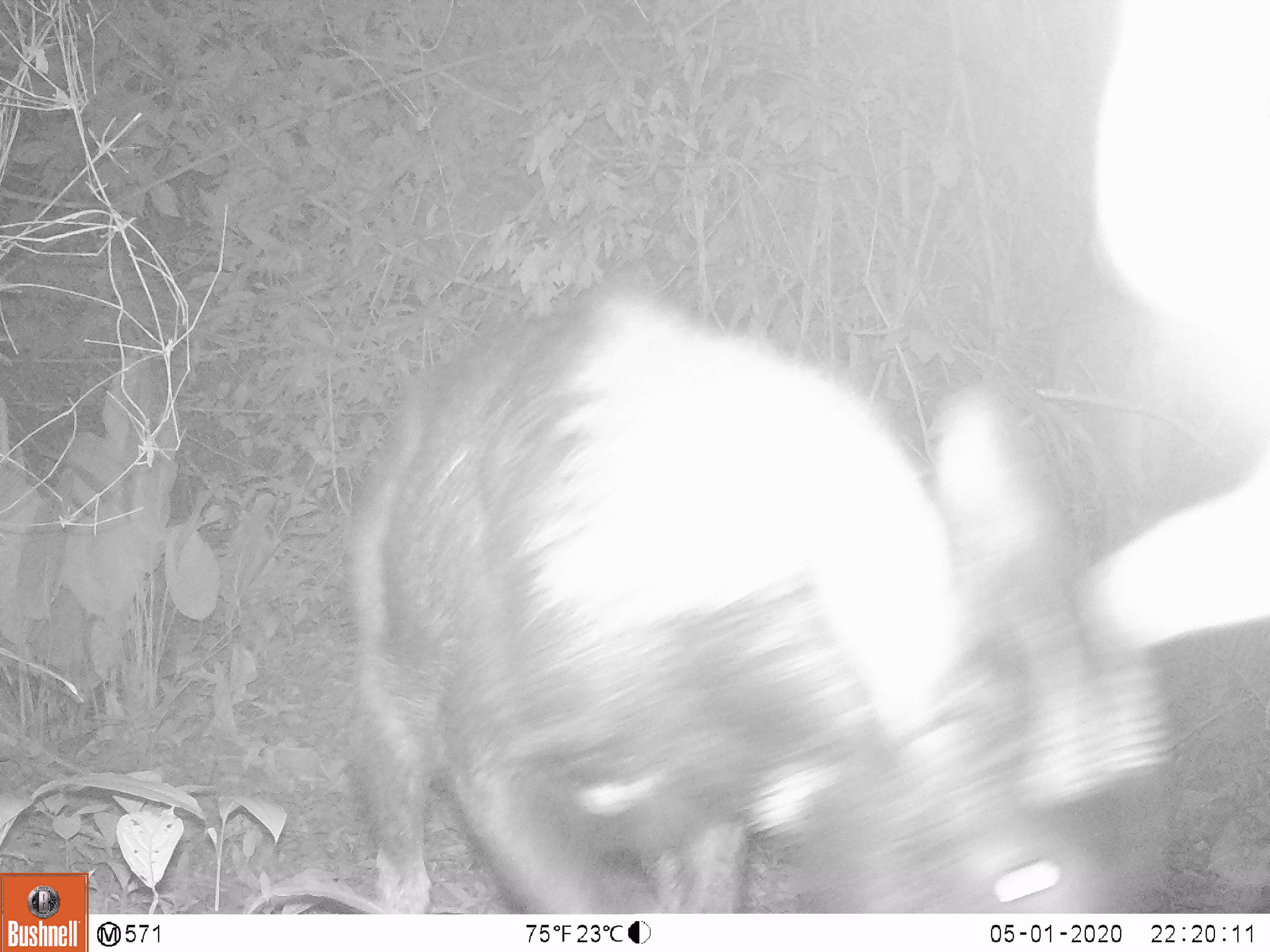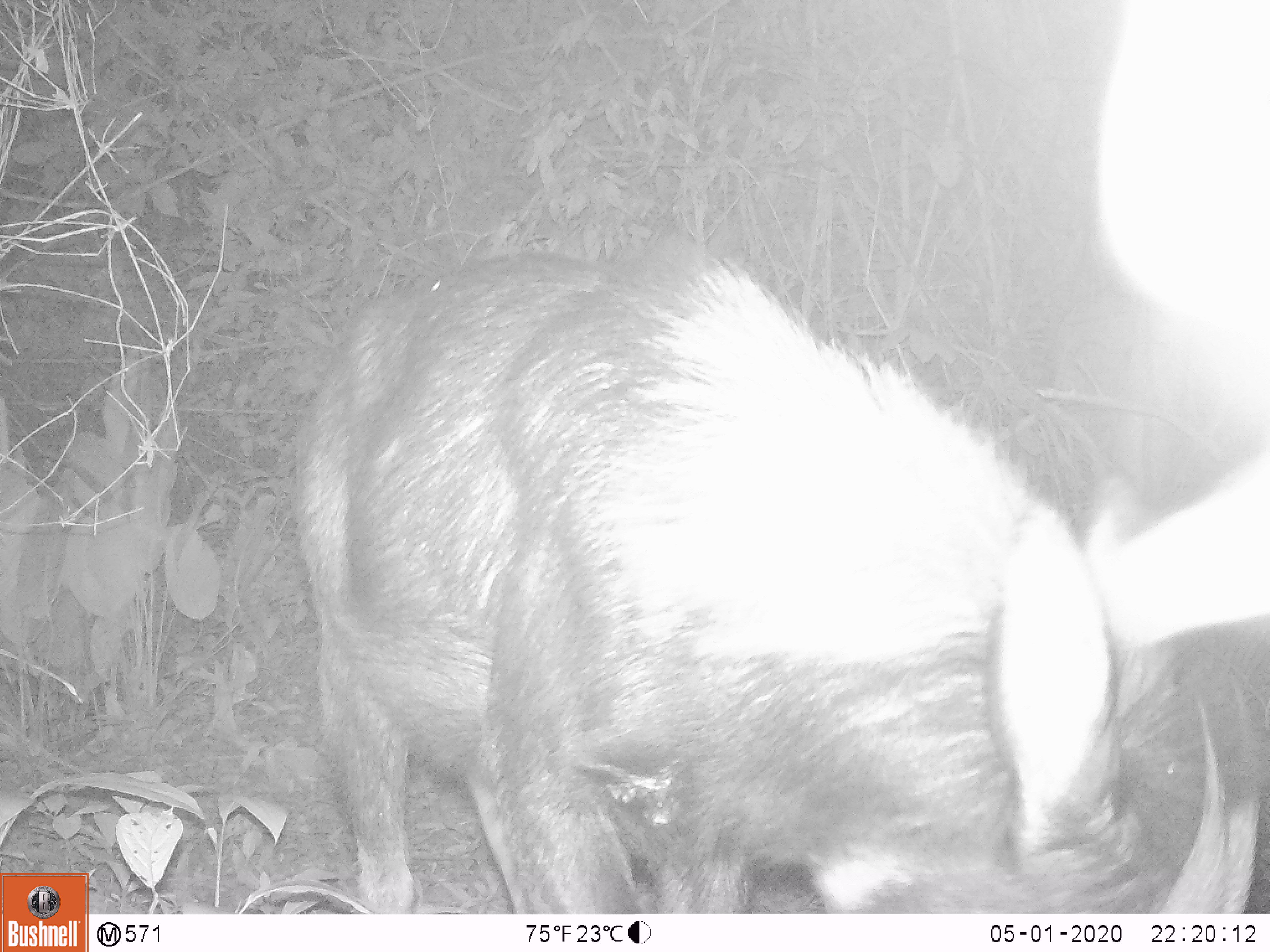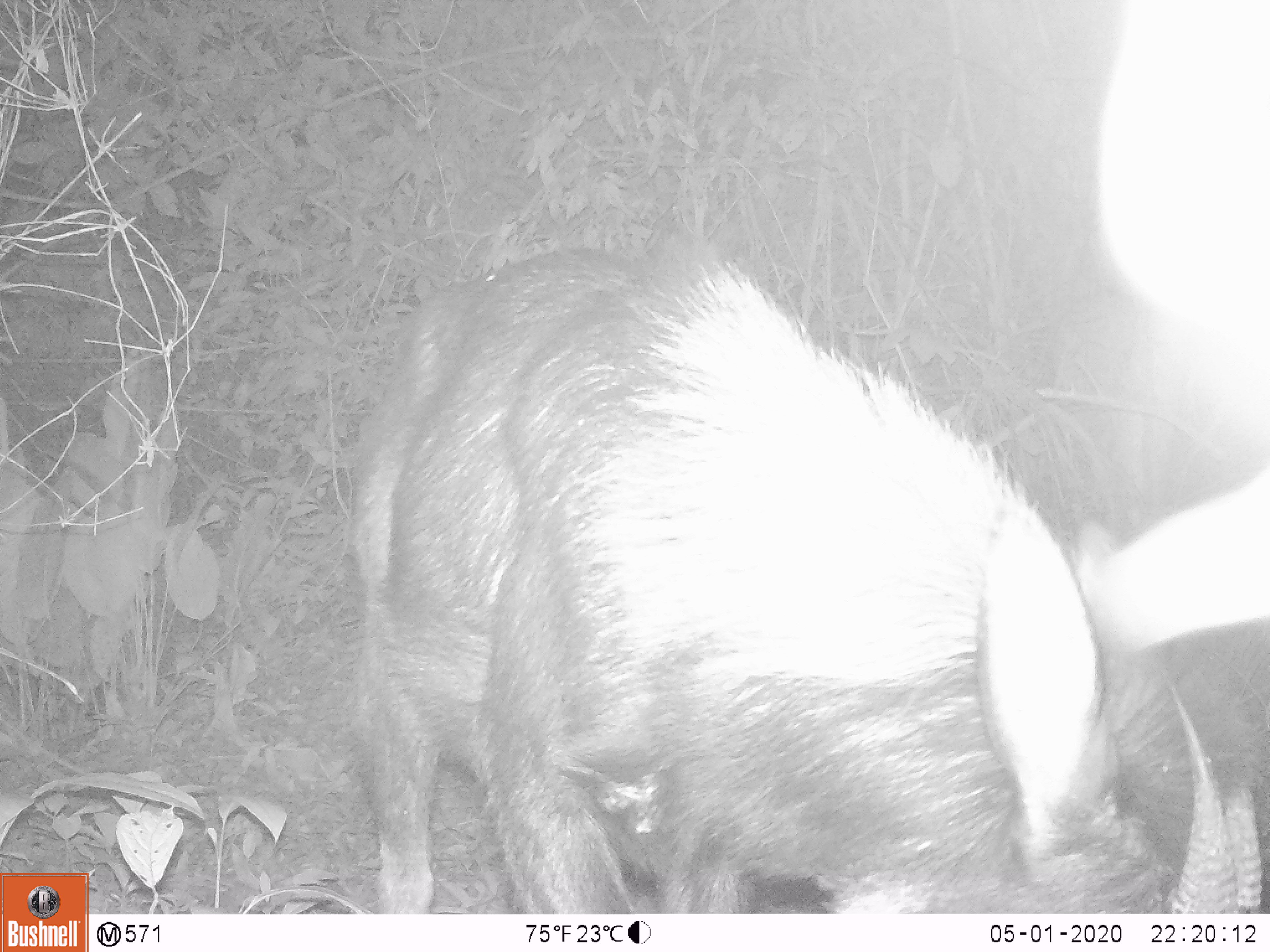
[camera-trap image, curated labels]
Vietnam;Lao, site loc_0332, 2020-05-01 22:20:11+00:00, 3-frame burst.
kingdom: Animalia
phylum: Chordata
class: Mammalia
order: Artiodactyla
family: Bovidae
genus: Capricornis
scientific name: Capricornis sumatraensis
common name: chinese serow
Chinese serow (Capricornis sumatraensis). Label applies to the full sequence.